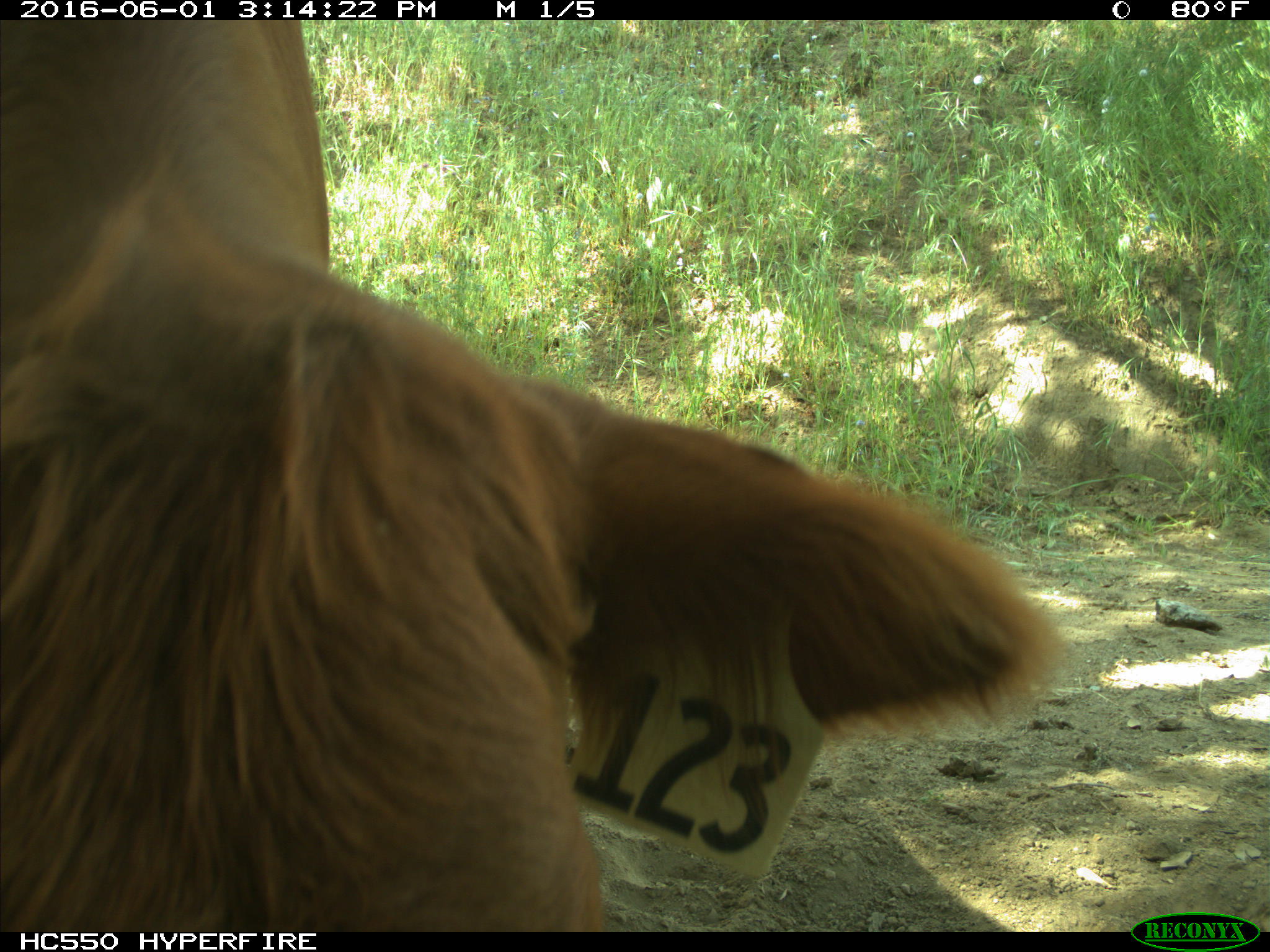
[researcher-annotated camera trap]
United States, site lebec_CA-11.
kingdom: Animalia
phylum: Chordata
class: Mammalia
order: Artiodactyla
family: Bovidae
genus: Bos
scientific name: Bos taurus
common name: domestic cow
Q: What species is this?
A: Bos taurus (domestic cow).